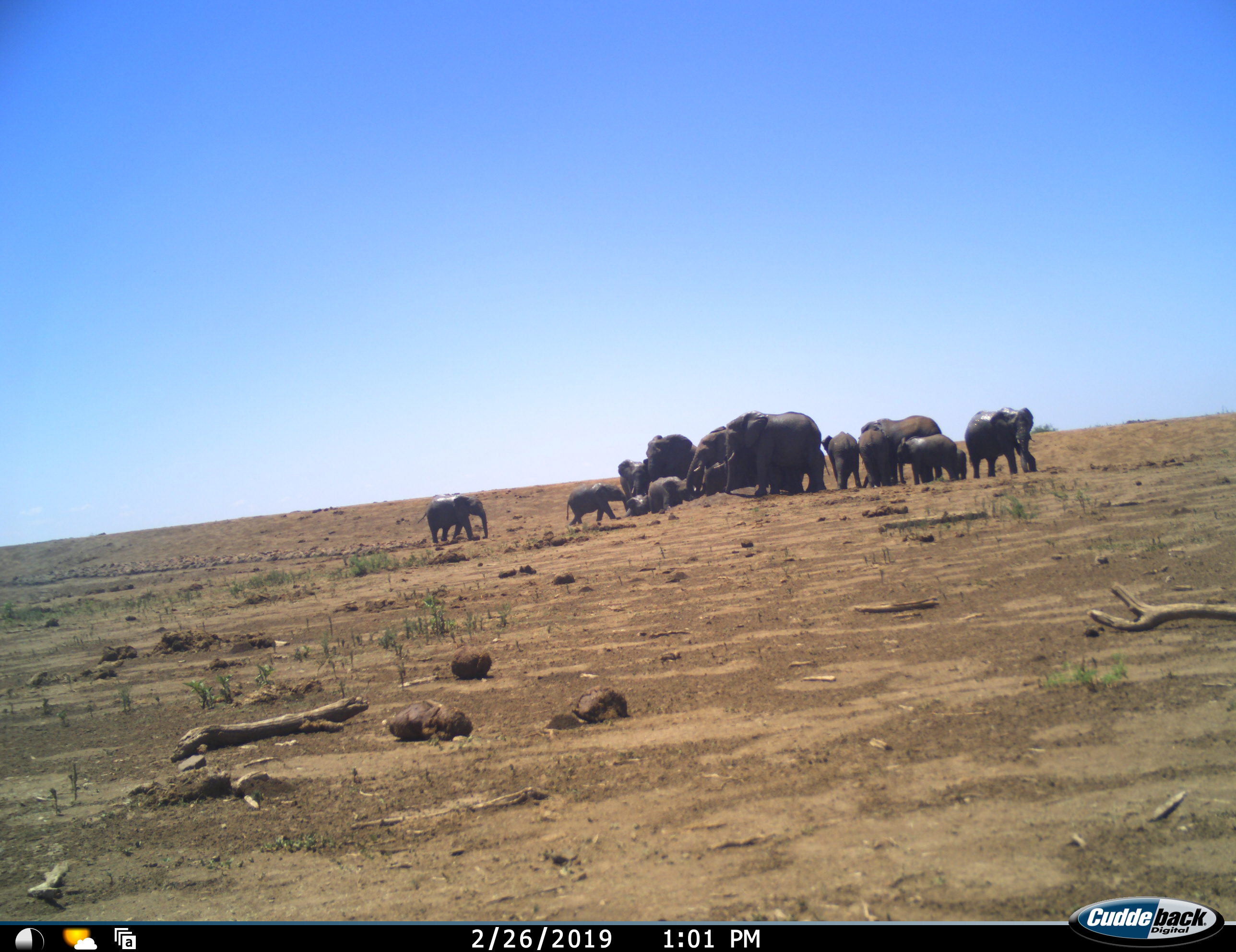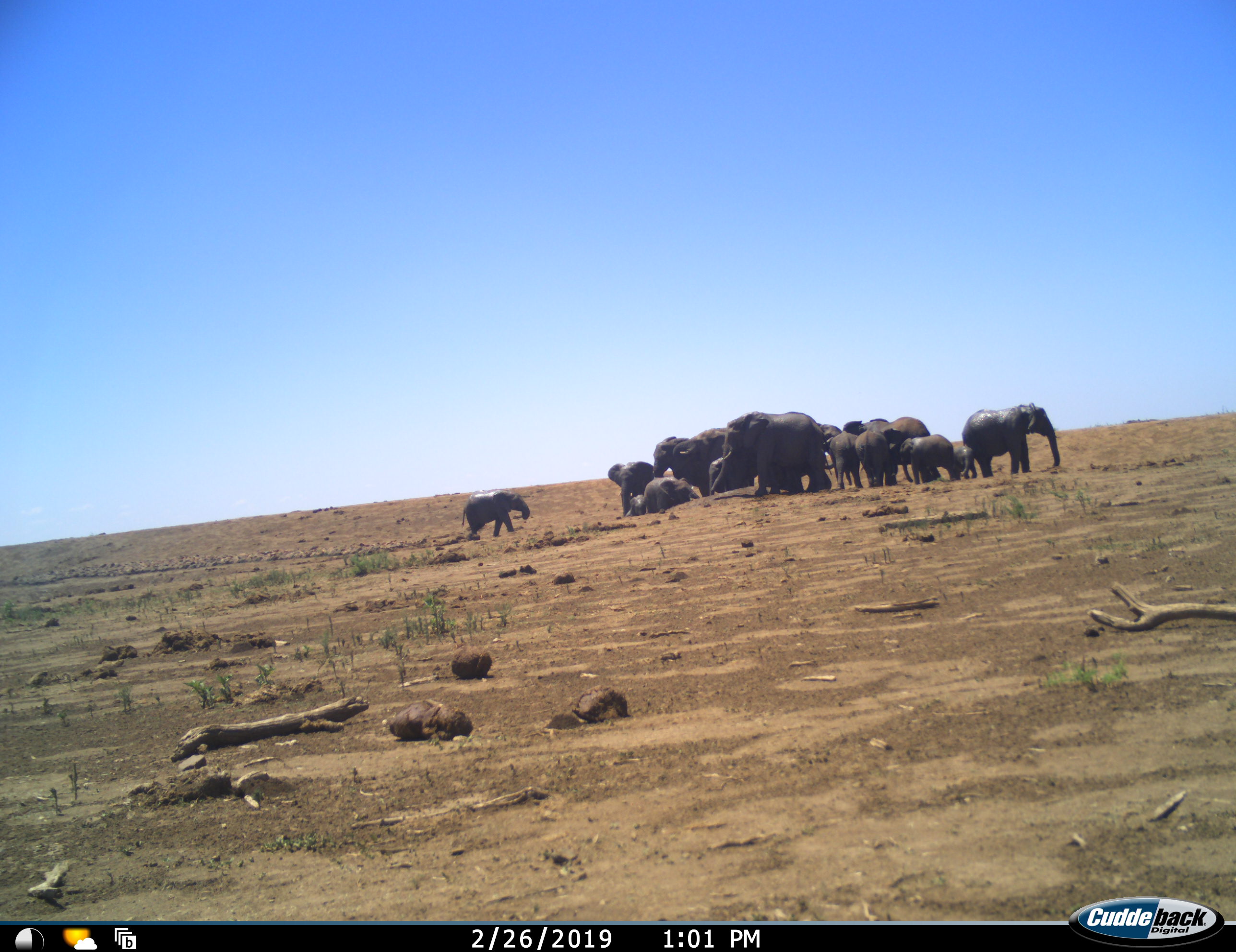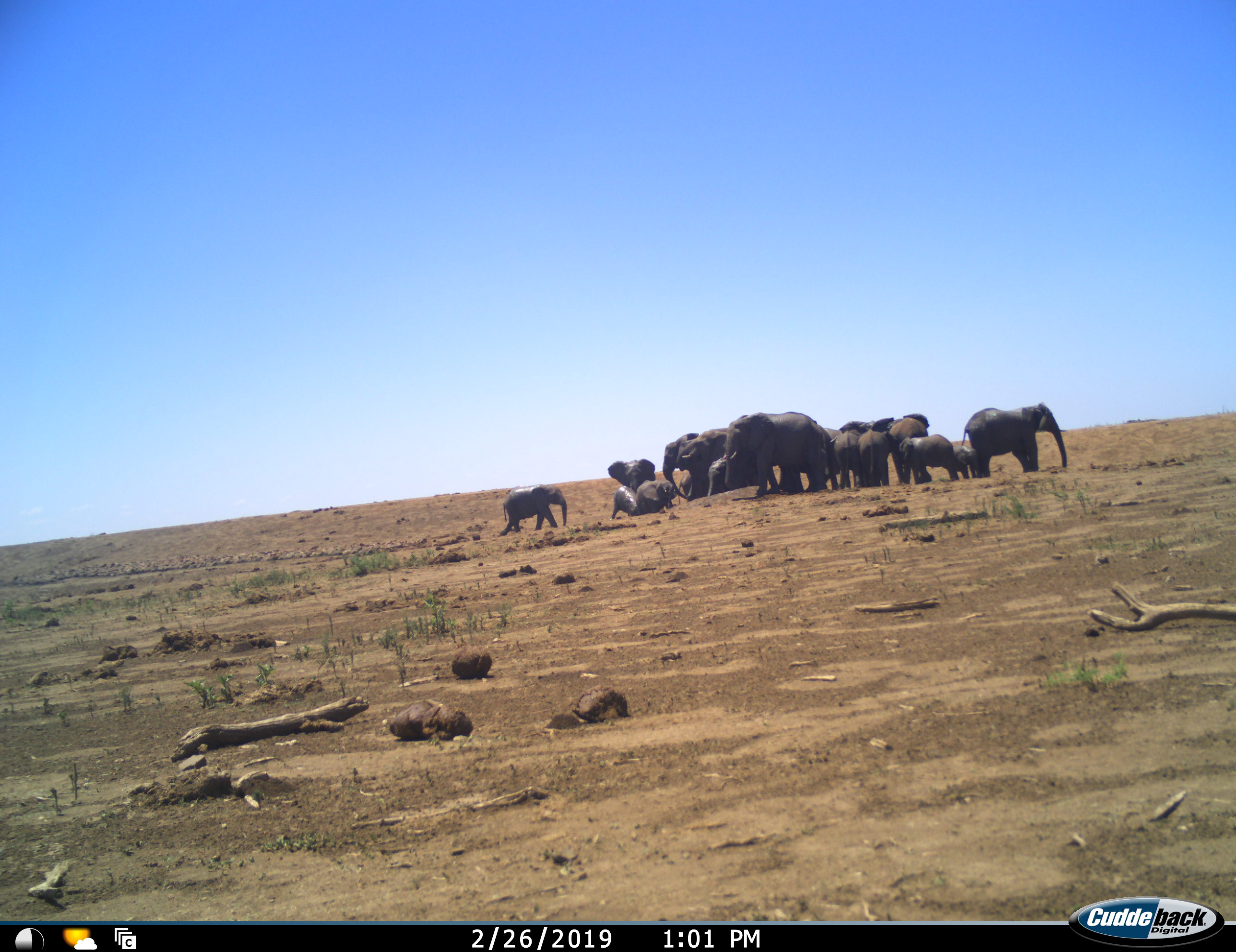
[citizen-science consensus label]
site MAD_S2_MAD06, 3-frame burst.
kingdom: Animalia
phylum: Chordata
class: Mammalia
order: Proboscidea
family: Elephantidae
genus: Loxodonta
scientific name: Loxodonta africana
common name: african bush elephant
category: elephant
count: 11-50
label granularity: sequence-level